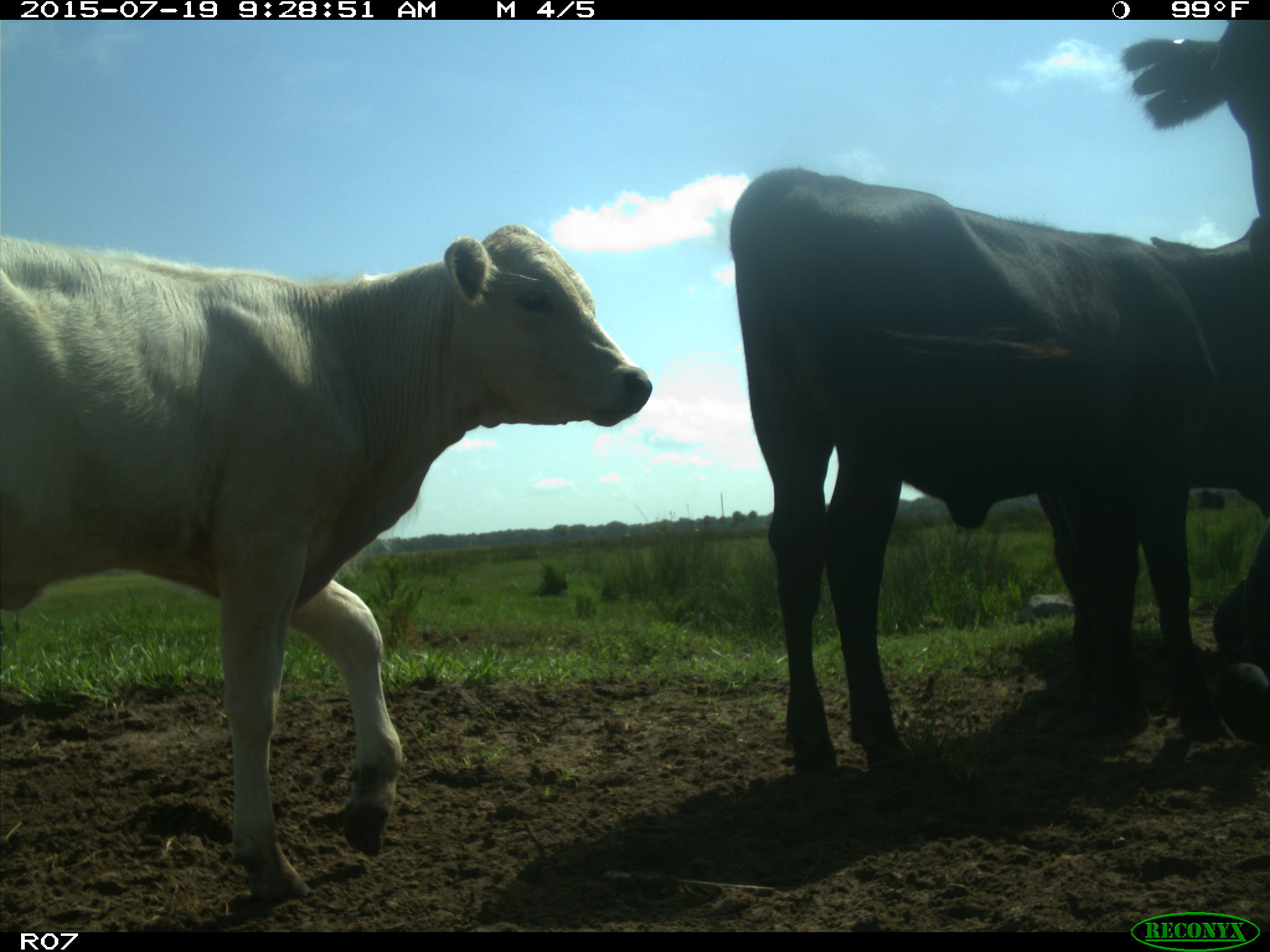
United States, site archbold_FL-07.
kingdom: Animalia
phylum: Chordata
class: Mammalia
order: Artiodactyla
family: Bovidae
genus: Bos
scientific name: Bos taurus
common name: domestic cow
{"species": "Bos taurus (domestic cow)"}